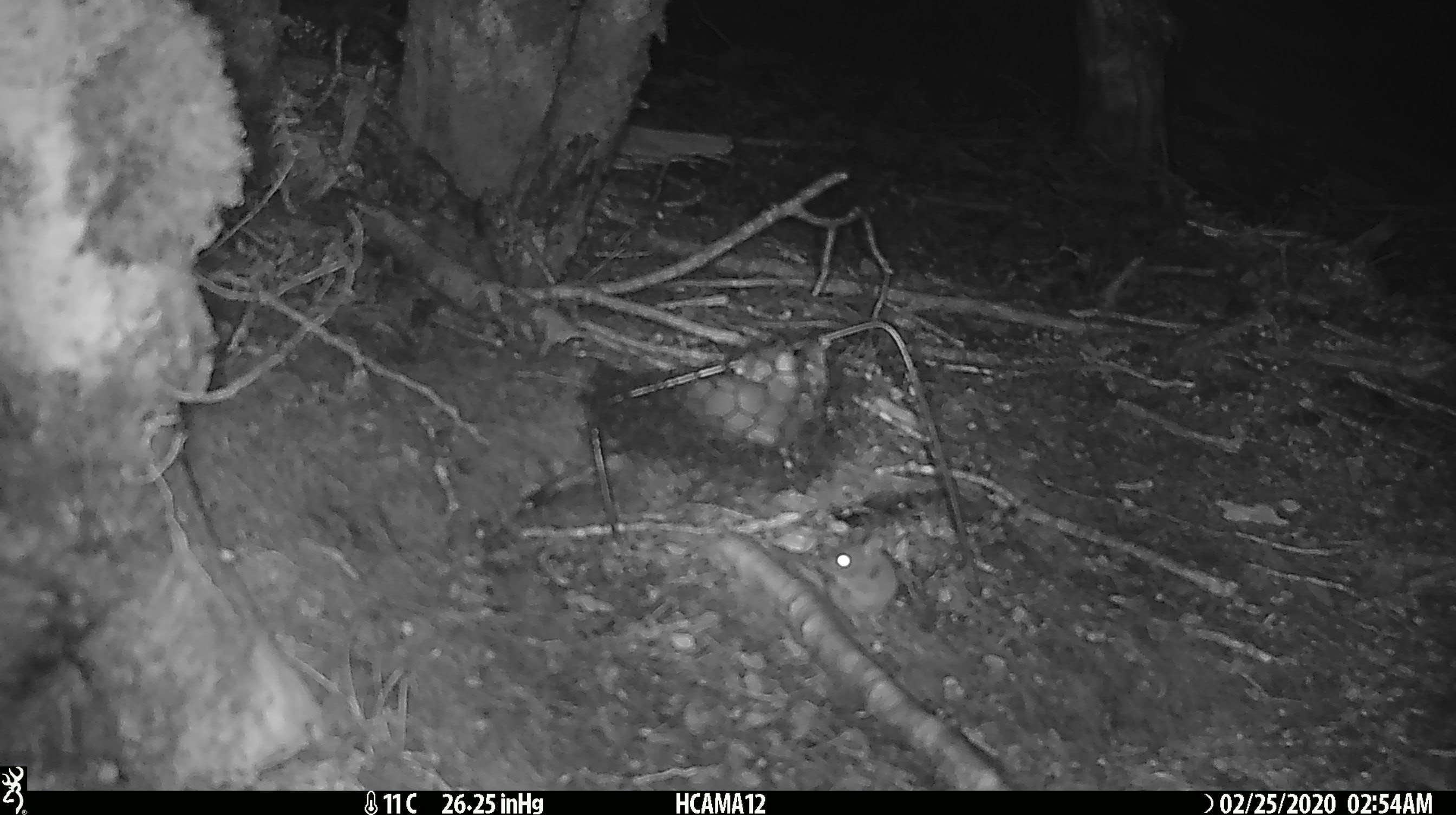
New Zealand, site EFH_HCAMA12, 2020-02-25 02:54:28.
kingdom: Animalia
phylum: Chordata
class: Mammalia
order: Rodentia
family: Muridae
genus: Mus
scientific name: Mus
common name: mouse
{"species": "mouse (Mus)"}